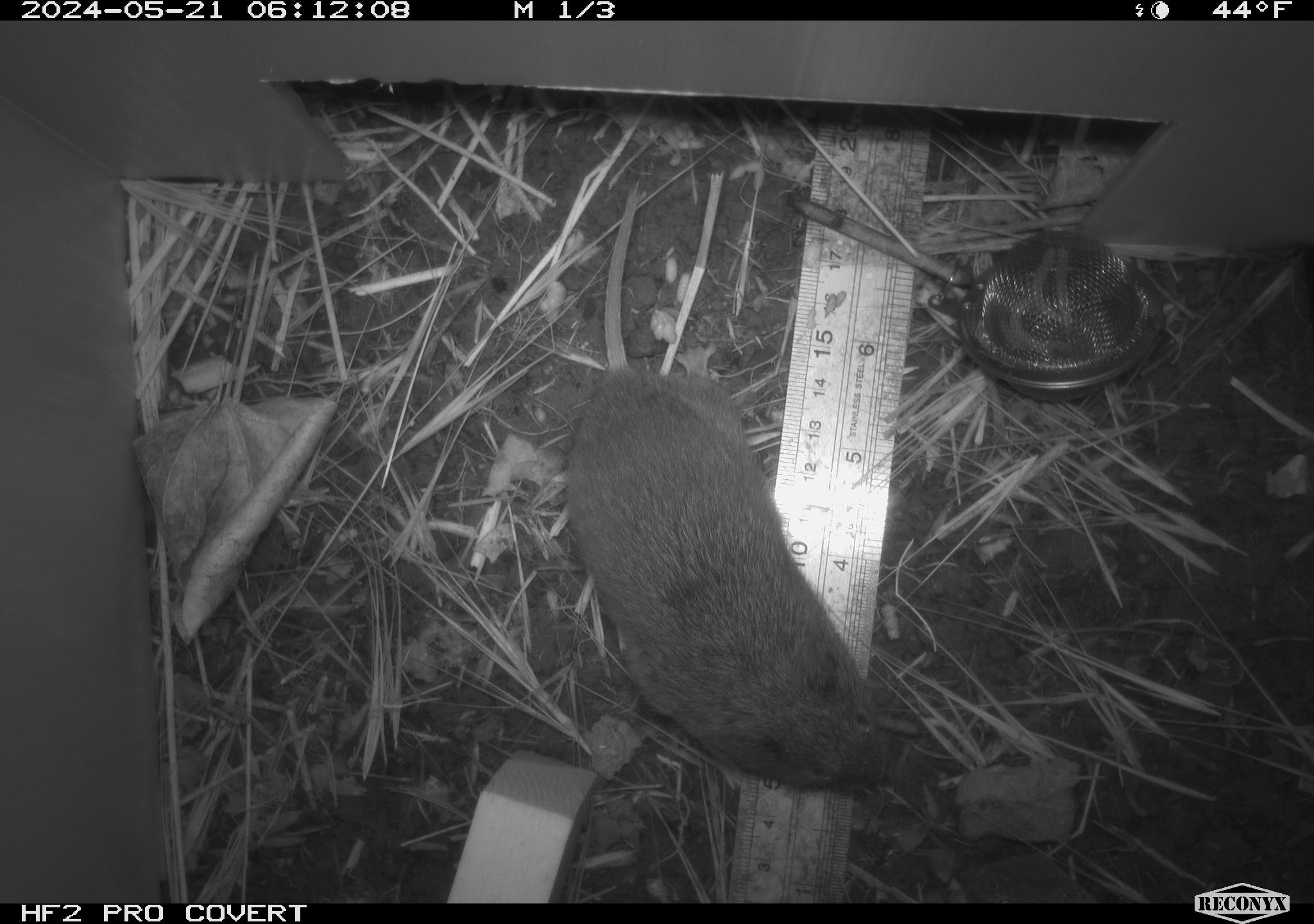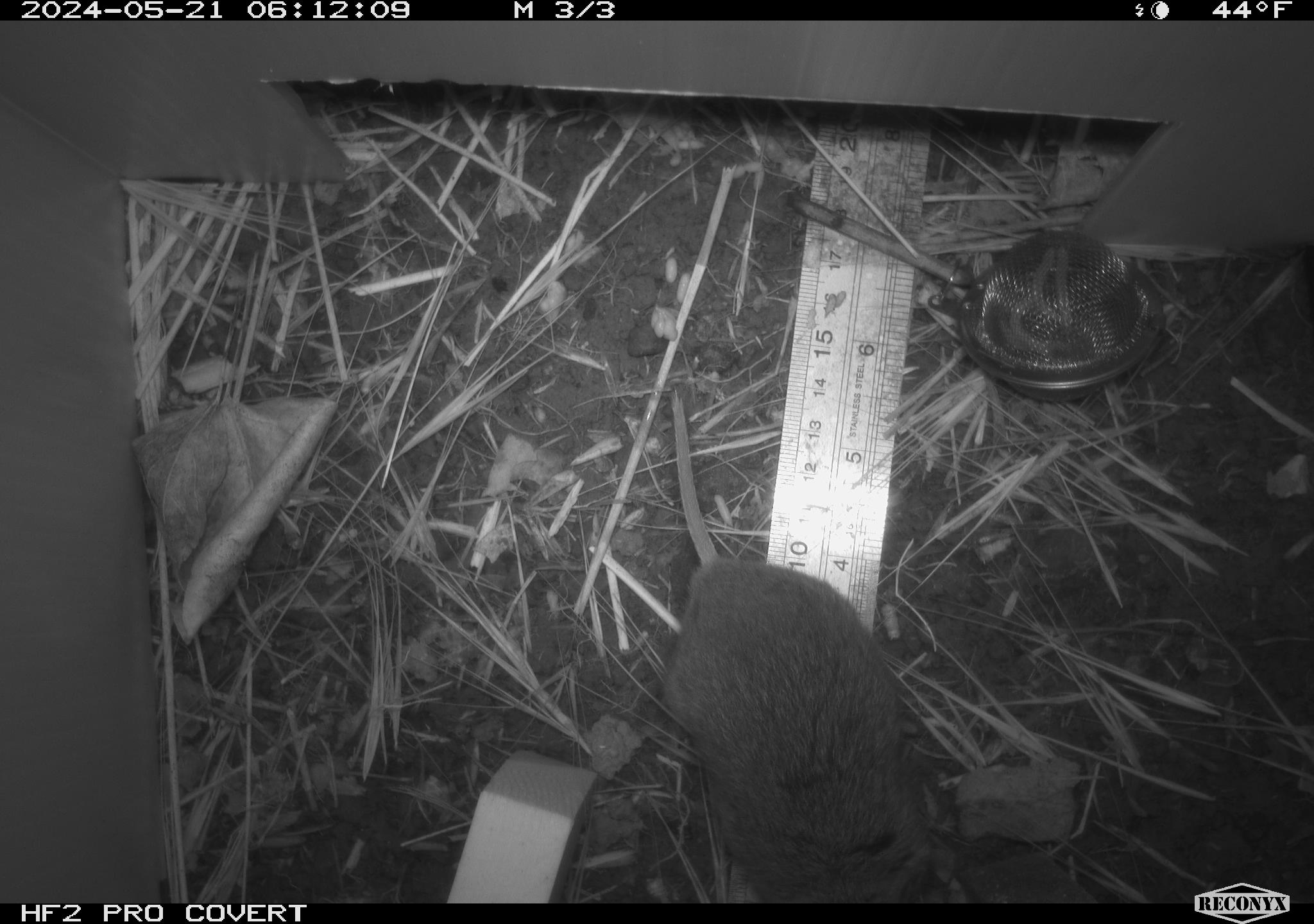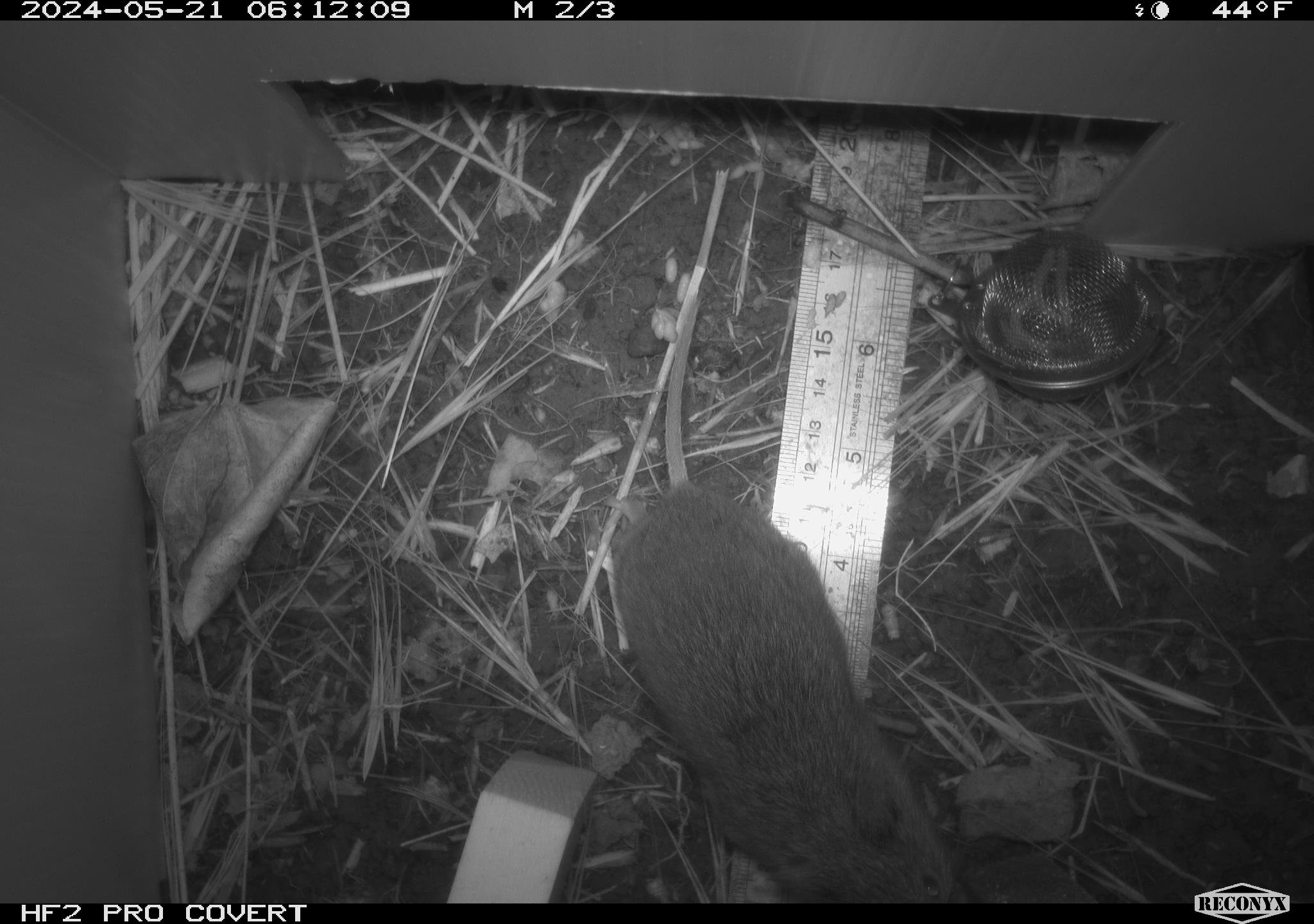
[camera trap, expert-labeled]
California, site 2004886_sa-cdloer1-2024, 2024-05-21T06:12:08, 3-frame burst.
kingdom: Animalia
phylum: Chordata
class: Mammalia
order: Rodentia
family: Cricetidae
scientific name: Arvicolinae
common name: voles, lemmings, and muskrats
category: arvicolinae subfamily